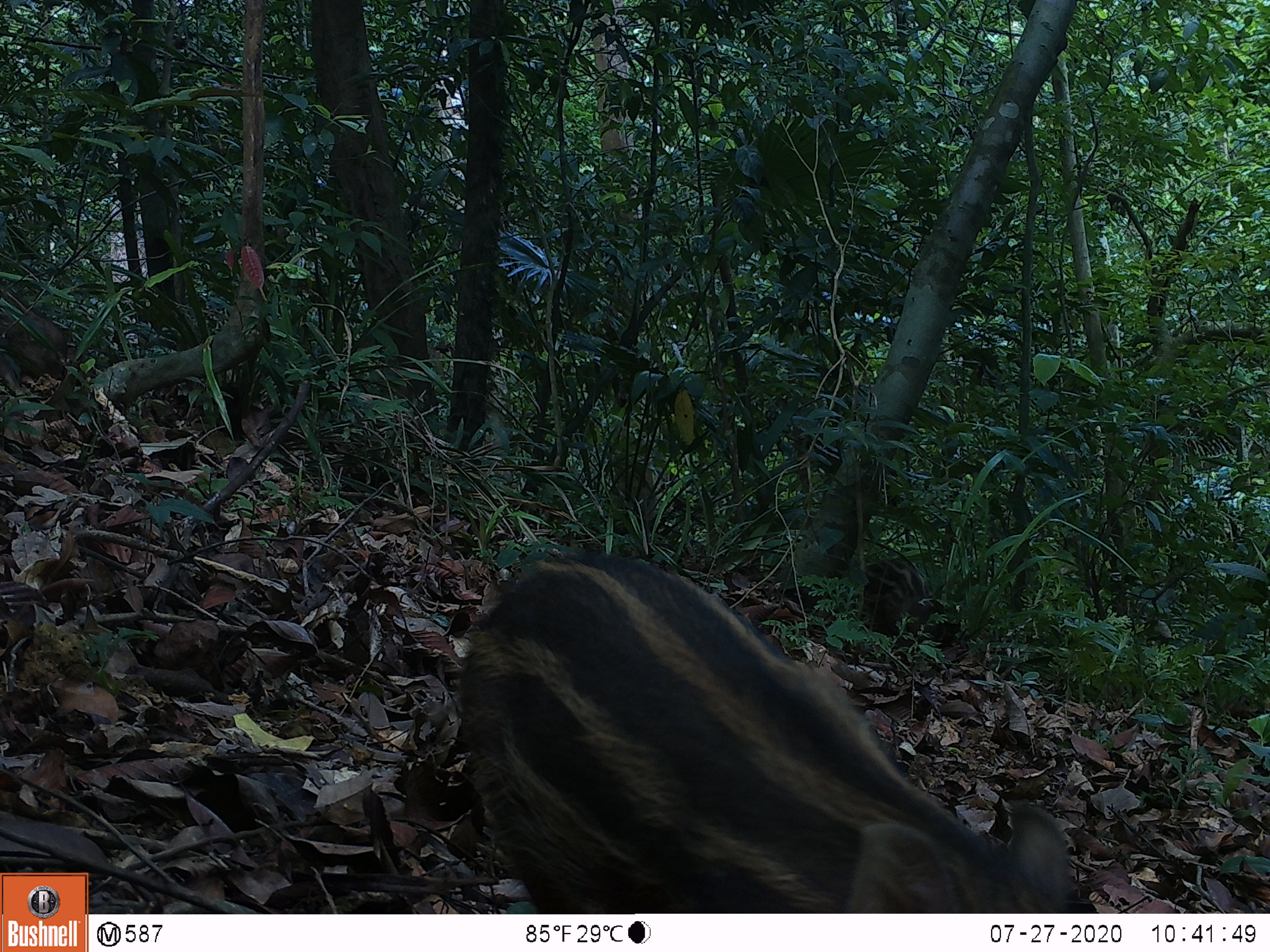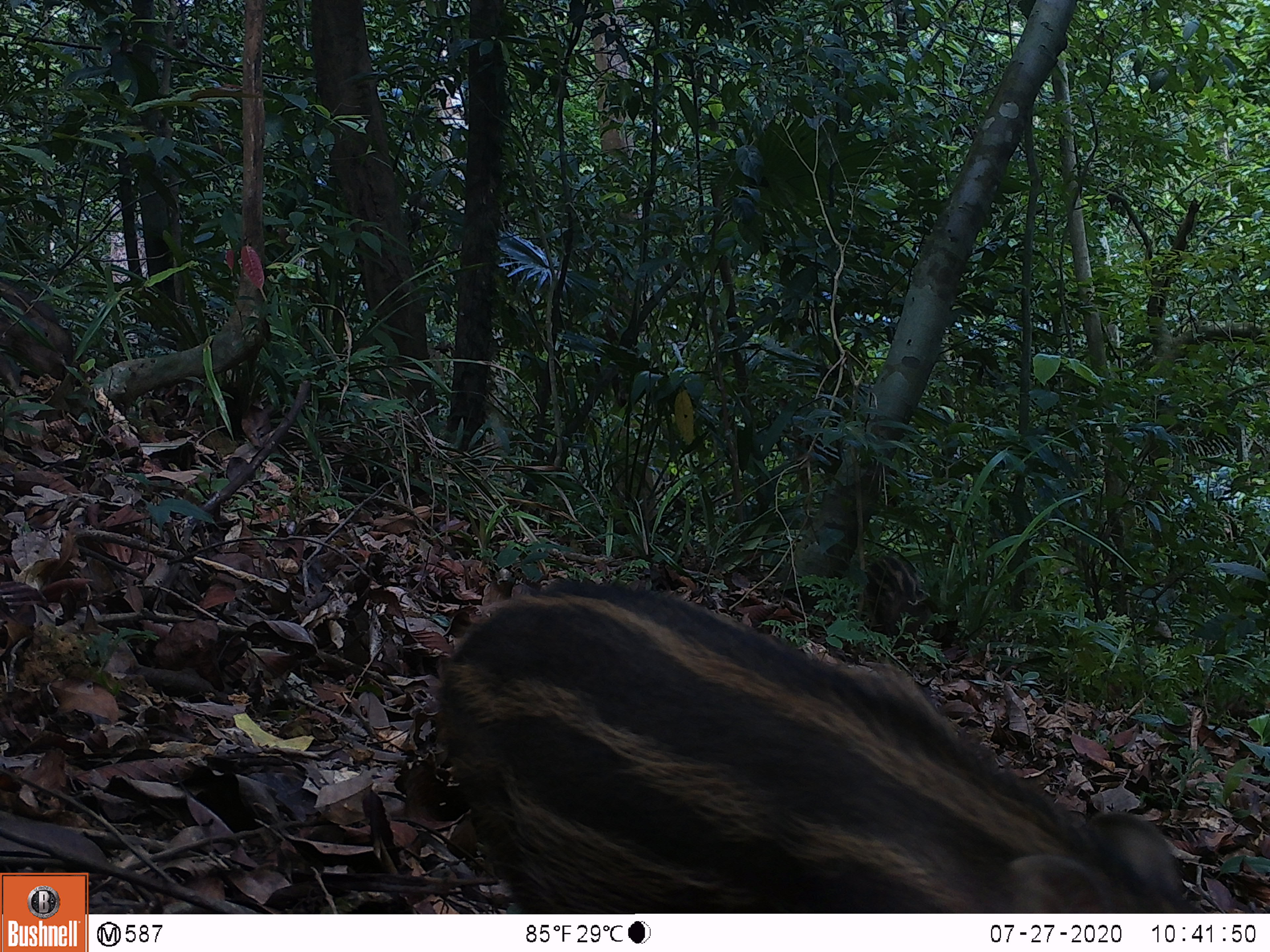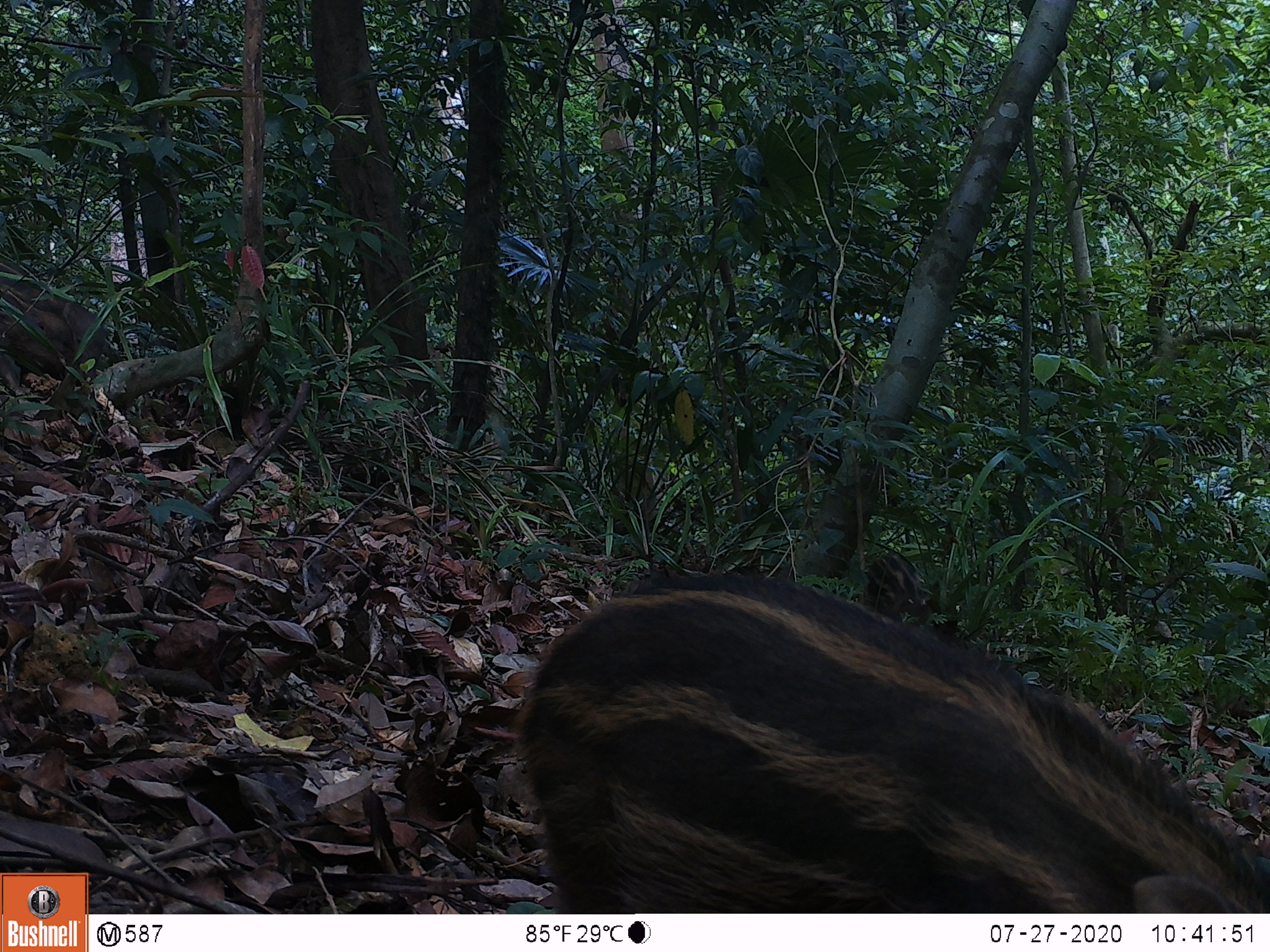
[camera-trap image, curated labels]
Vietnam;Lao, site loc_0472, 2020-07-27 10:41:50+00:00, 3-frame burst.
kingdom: Animalia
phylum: Chordata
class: Mammalia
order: Artiodactyla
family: Suidae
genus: Sus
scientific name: Sus scrofa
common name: eurasian wild pig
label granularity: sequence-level